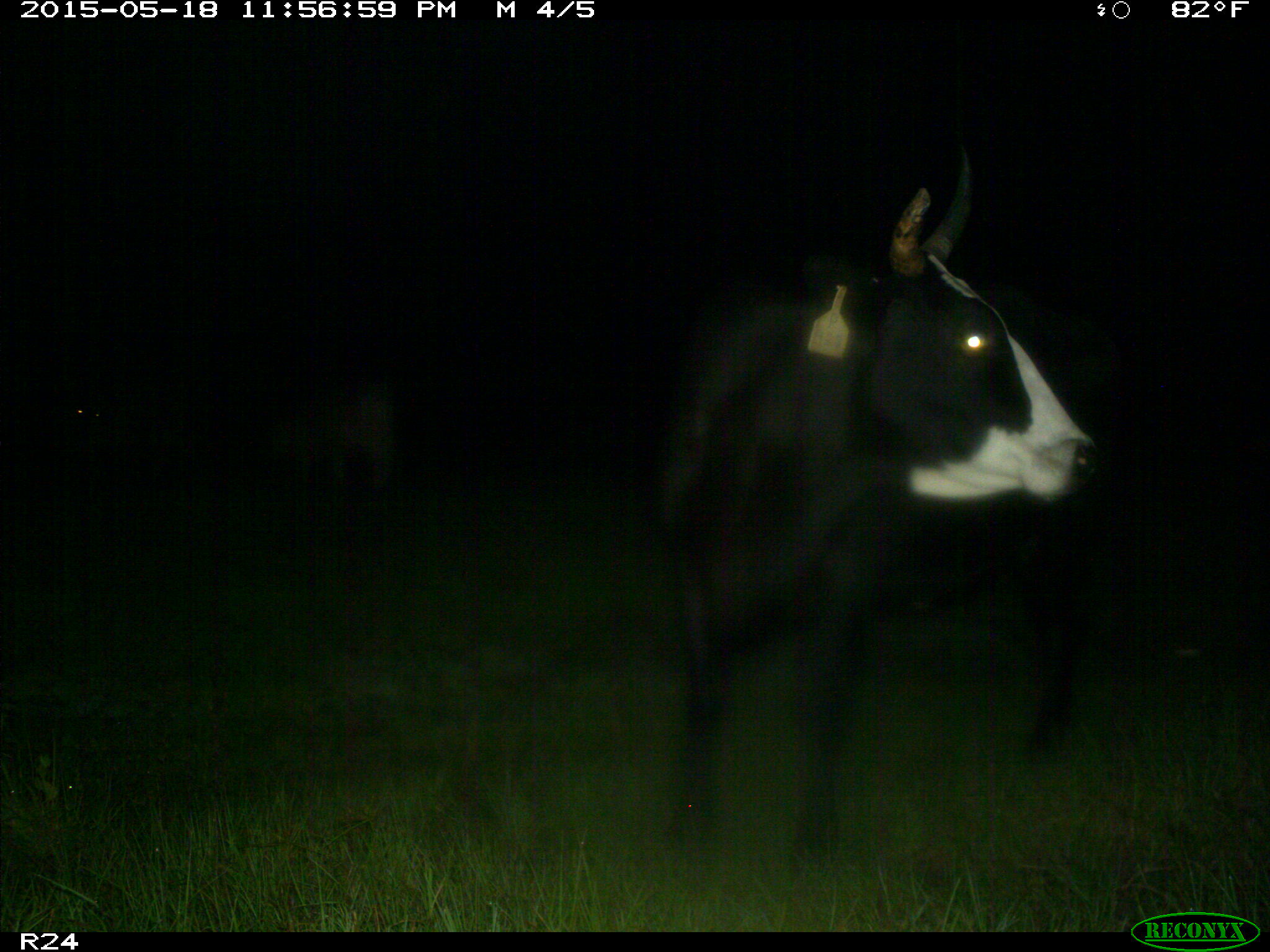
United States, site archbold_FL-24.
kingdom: Animalia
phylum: Chordata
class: Mammalia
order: Artiodactyla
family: Bovidae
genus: Bos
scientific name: Bos taurus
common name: domestic cow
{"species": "Bos taurus (domestic cow)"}